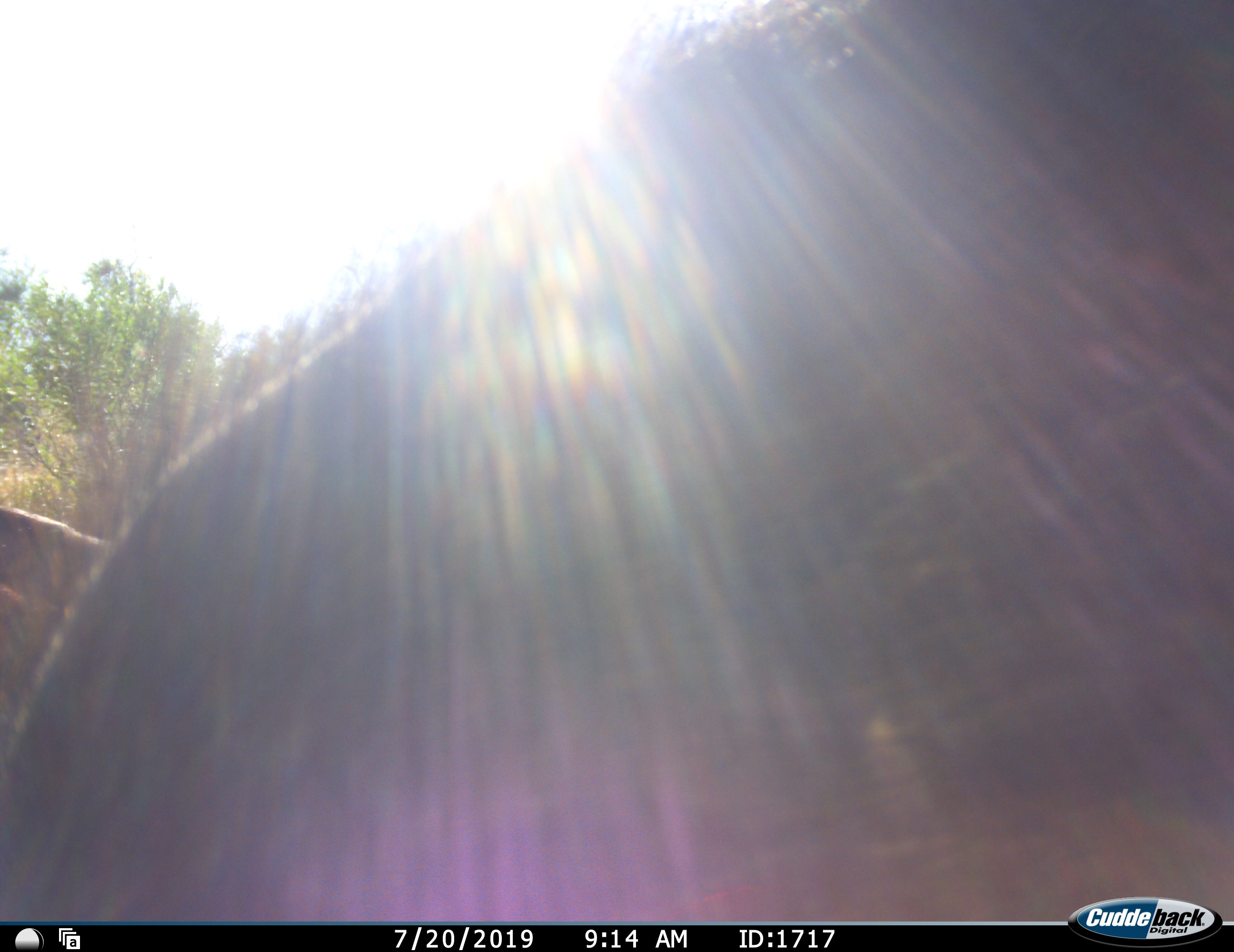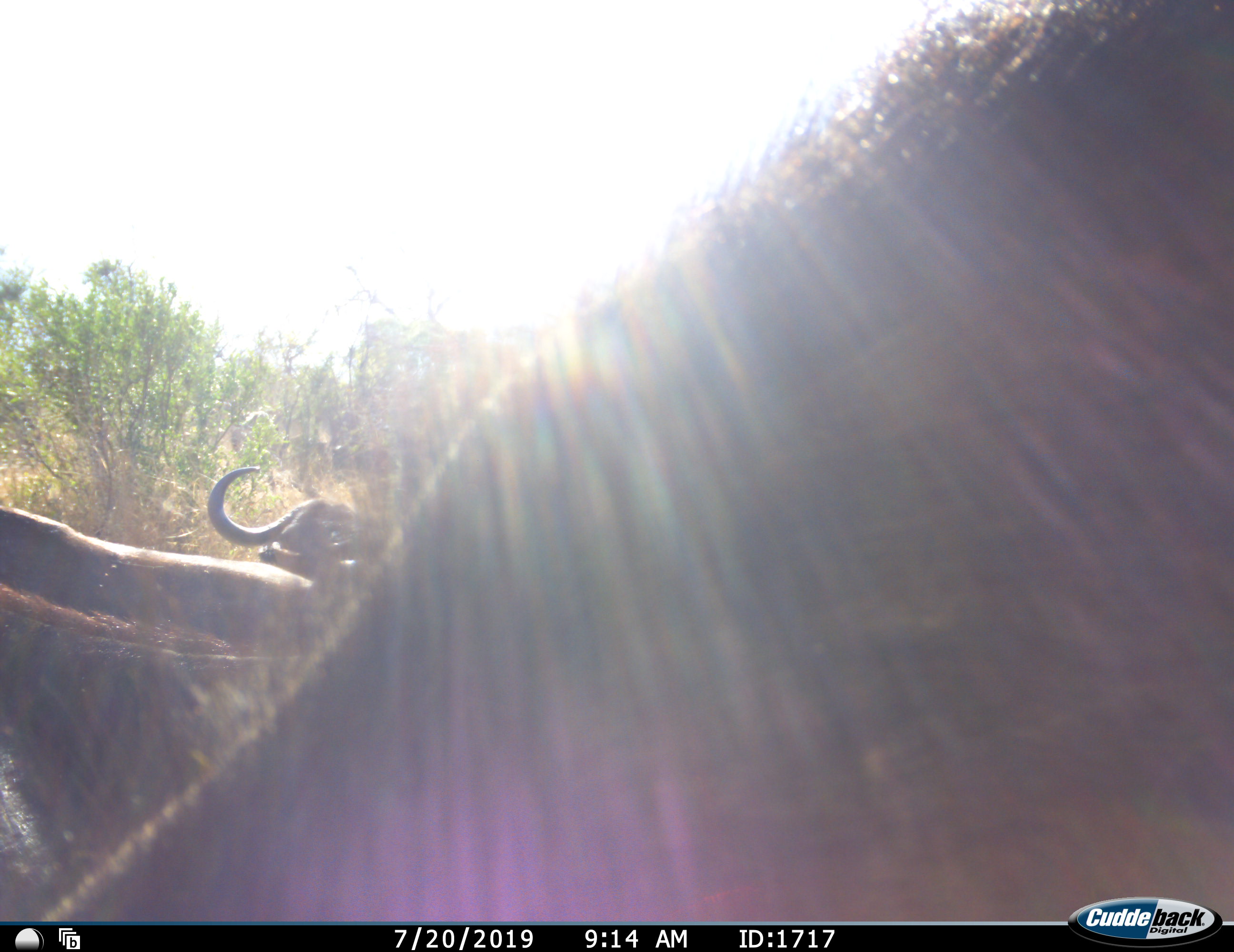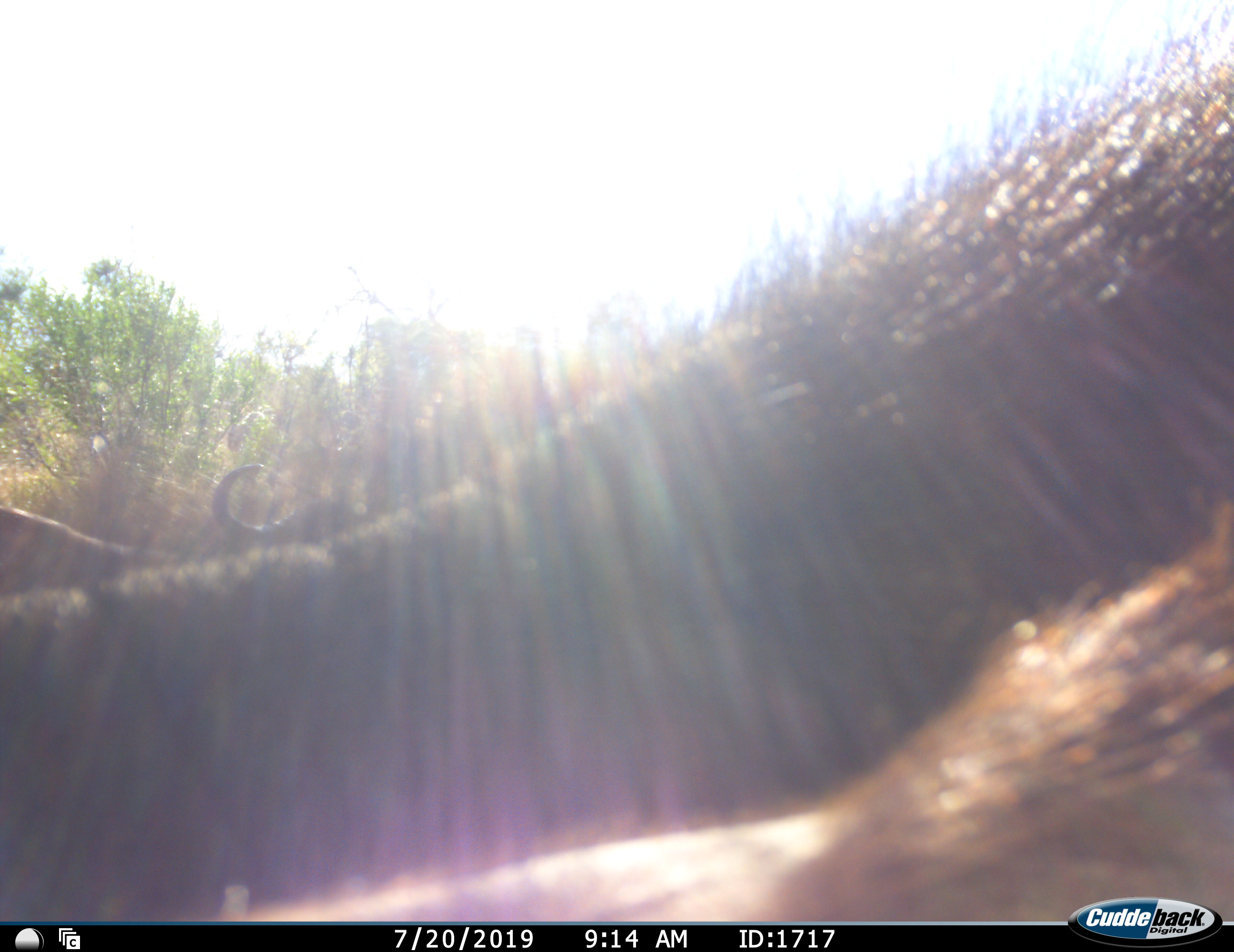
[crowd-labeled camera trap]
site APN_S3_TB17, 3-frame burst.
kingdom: Animalia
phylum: Chordata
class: Mammalia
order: Artiodactyla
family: Bovidae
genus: Syncerus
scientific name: Syncerus caffer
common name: african buffalo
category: buffalo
Buffalo (african buffalo) (Syncerus caffer), count 3. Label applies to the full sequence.